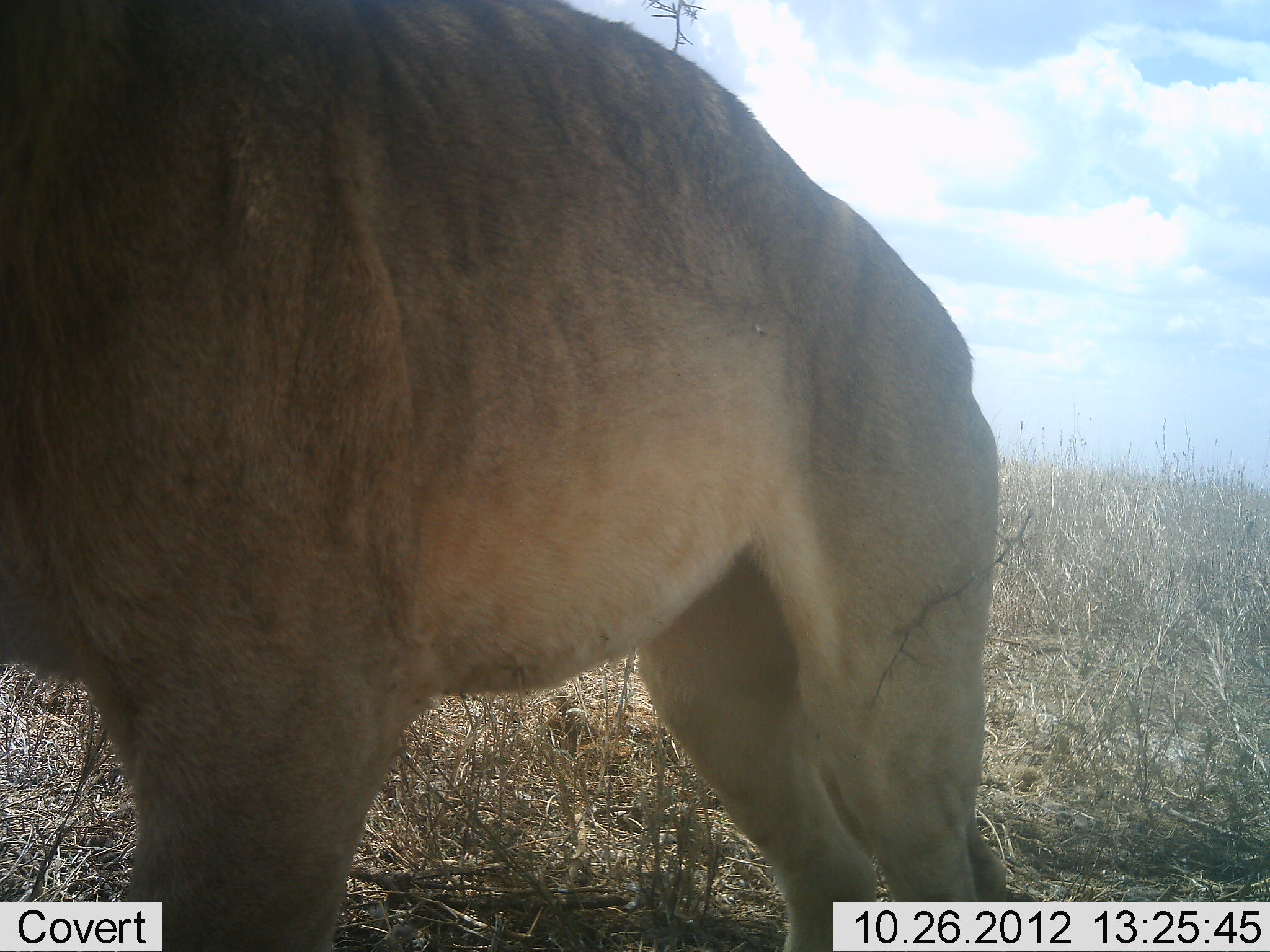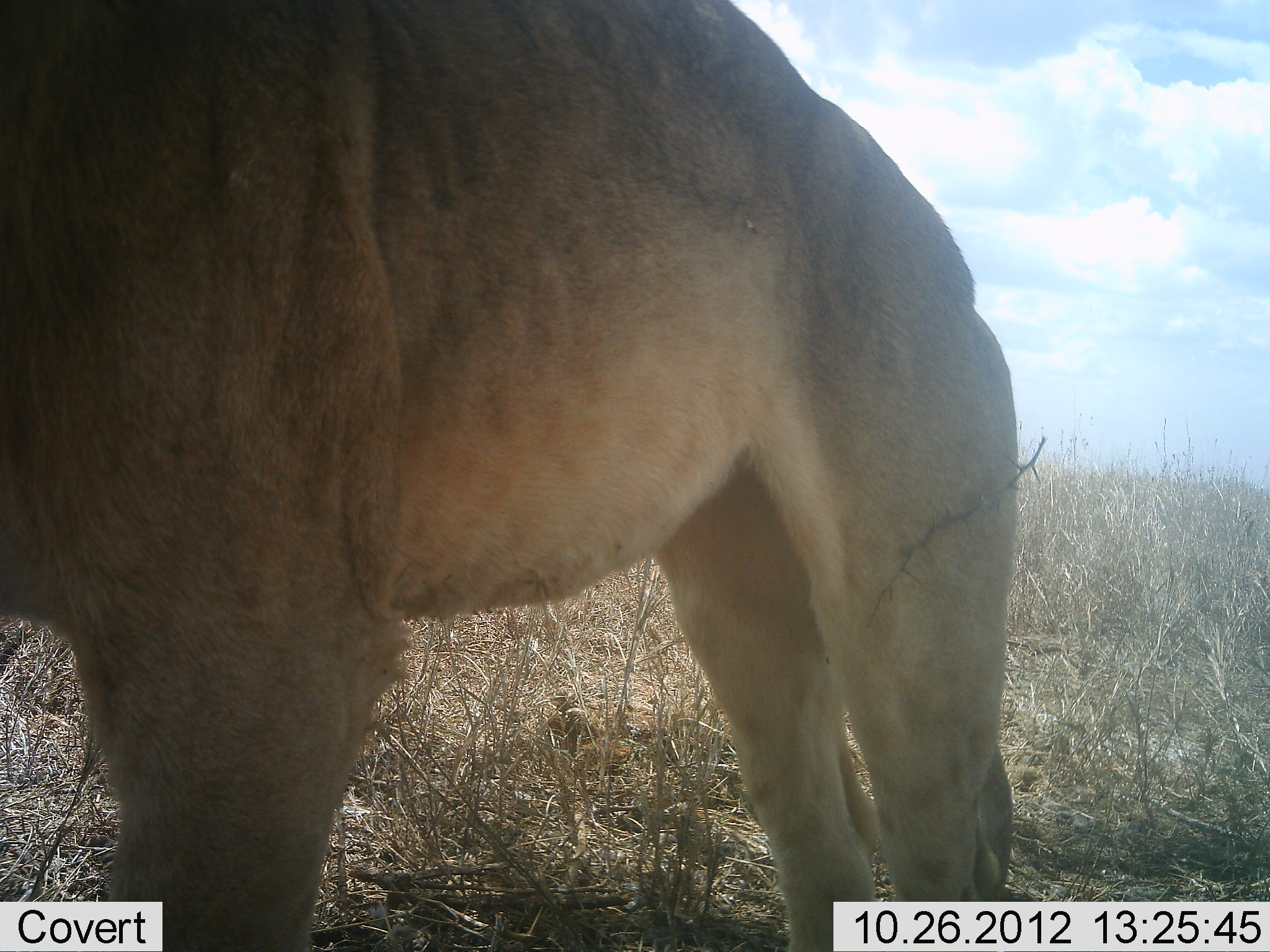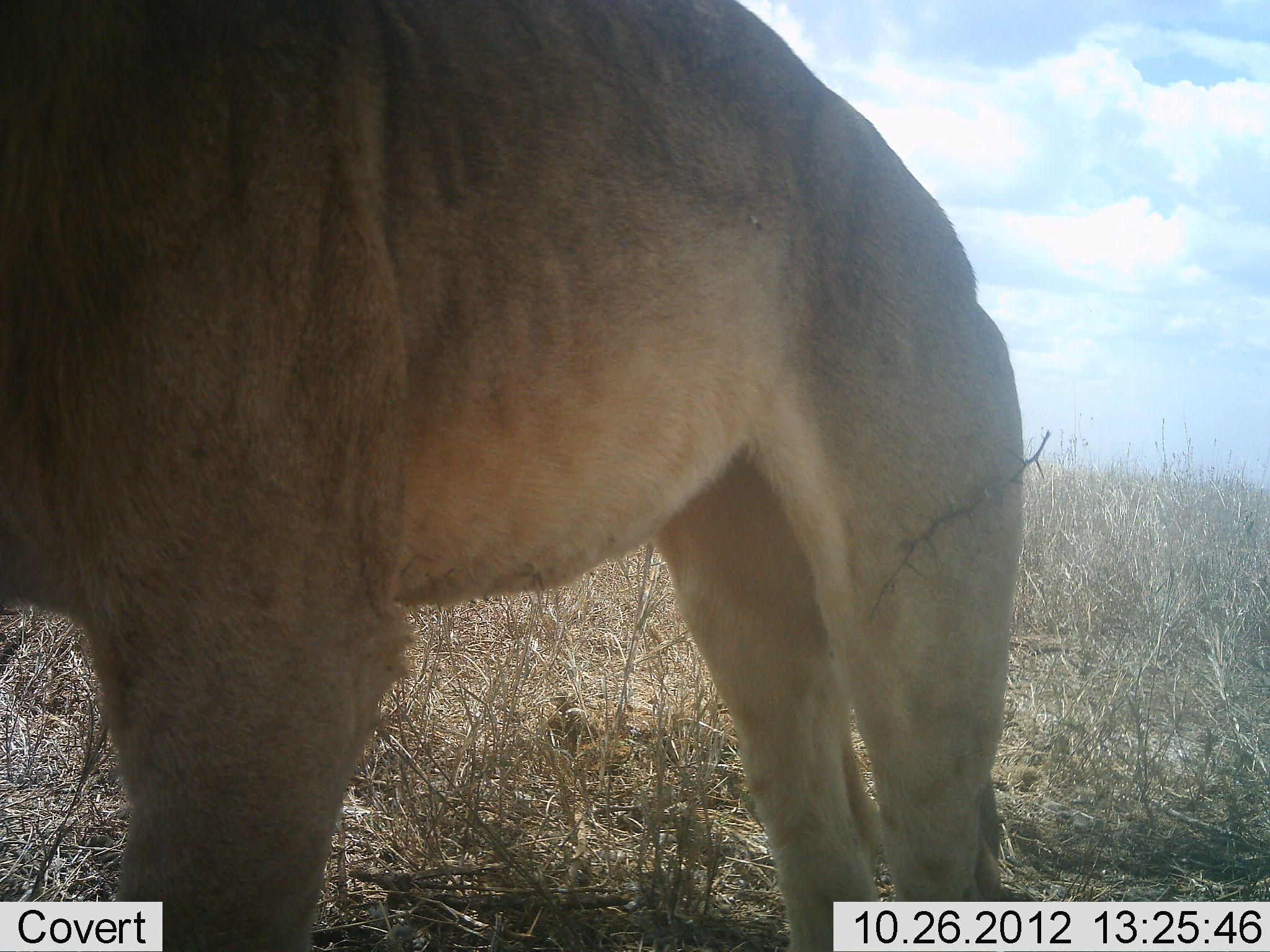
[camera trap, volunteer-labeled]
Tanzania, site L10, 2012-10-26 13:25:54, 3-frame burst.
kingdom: Animalia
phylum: Chordata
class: Mammalia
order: Carnivora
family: Felidae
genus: Panthera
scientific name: Panthera leo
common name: lion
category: lionfemale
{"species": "lionfemale (lion) (Panthera leo)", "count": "1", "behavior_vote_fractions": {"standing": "100%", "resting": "0%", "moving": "0%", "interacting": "0%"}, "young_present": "0%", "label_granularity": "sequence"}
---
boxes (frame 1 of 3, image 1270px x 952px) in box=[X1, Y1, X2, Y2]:
animal: box=[0, 0, 1014, 952]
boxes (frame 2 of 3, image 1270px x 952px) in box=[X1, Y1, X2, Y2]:
animal: box=[0, 0, 1018, 952]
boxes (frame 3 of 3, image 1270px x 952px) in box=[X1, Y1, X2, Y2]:
animal: box=[0, 1, 1024, 952]